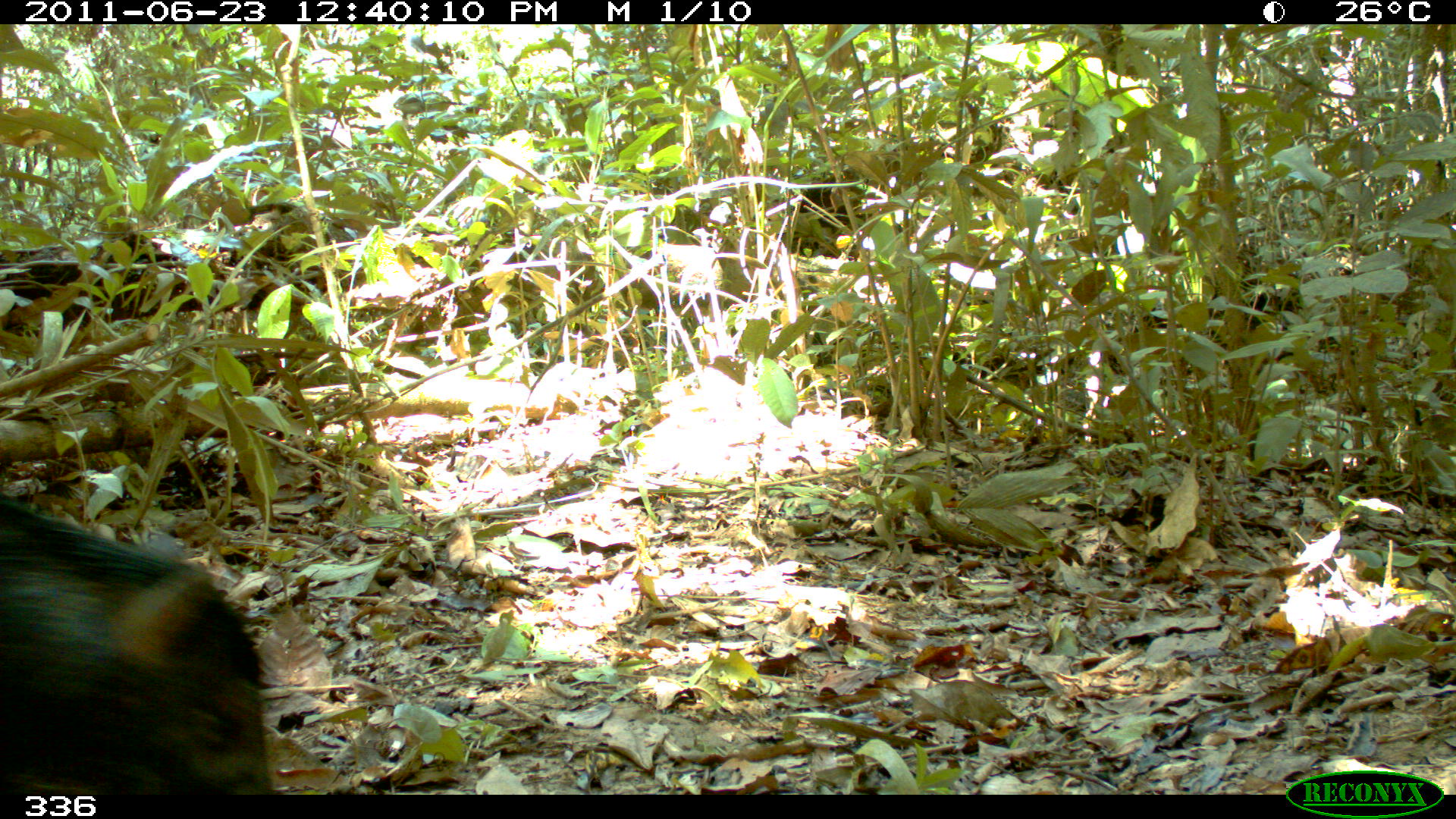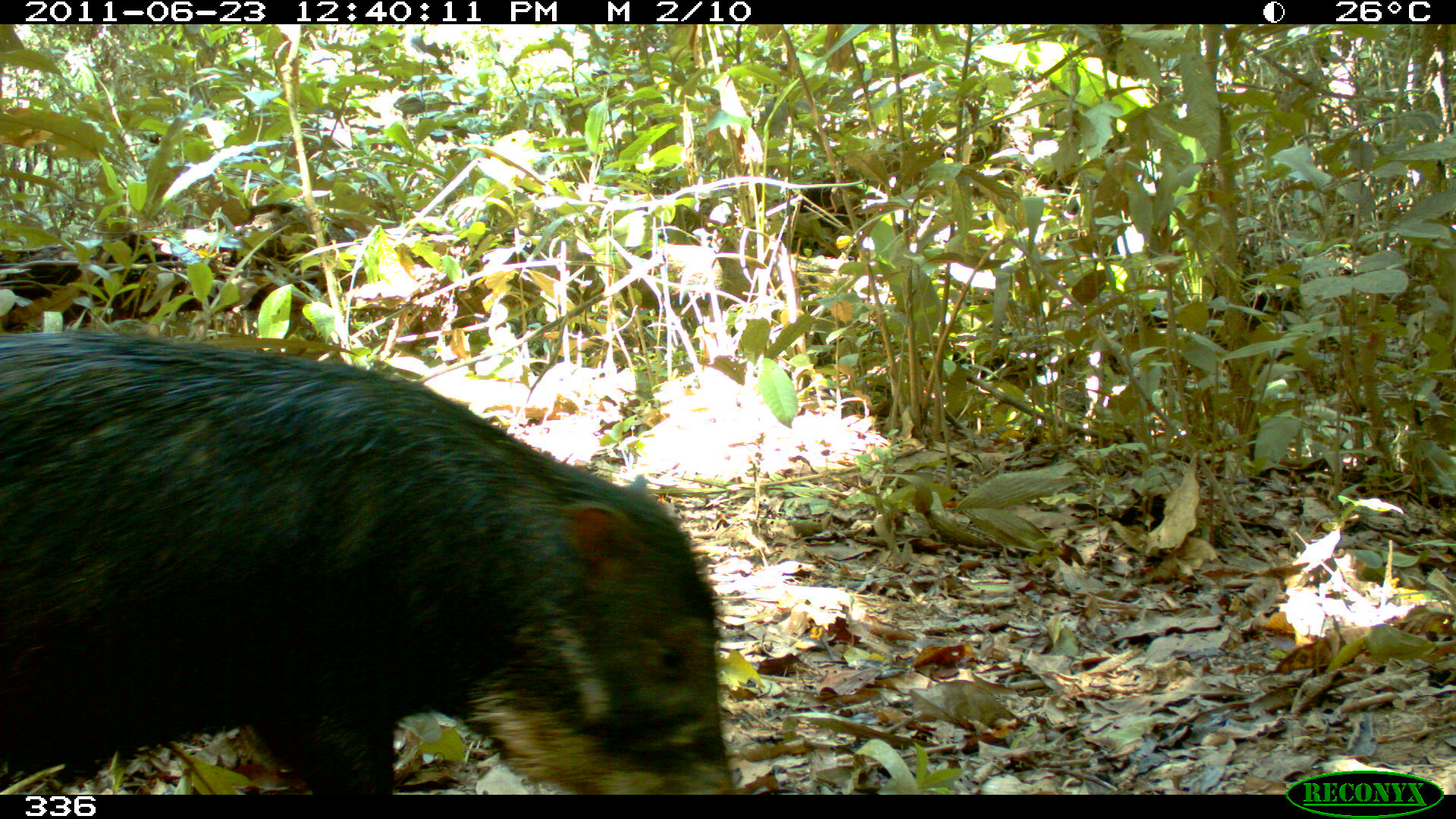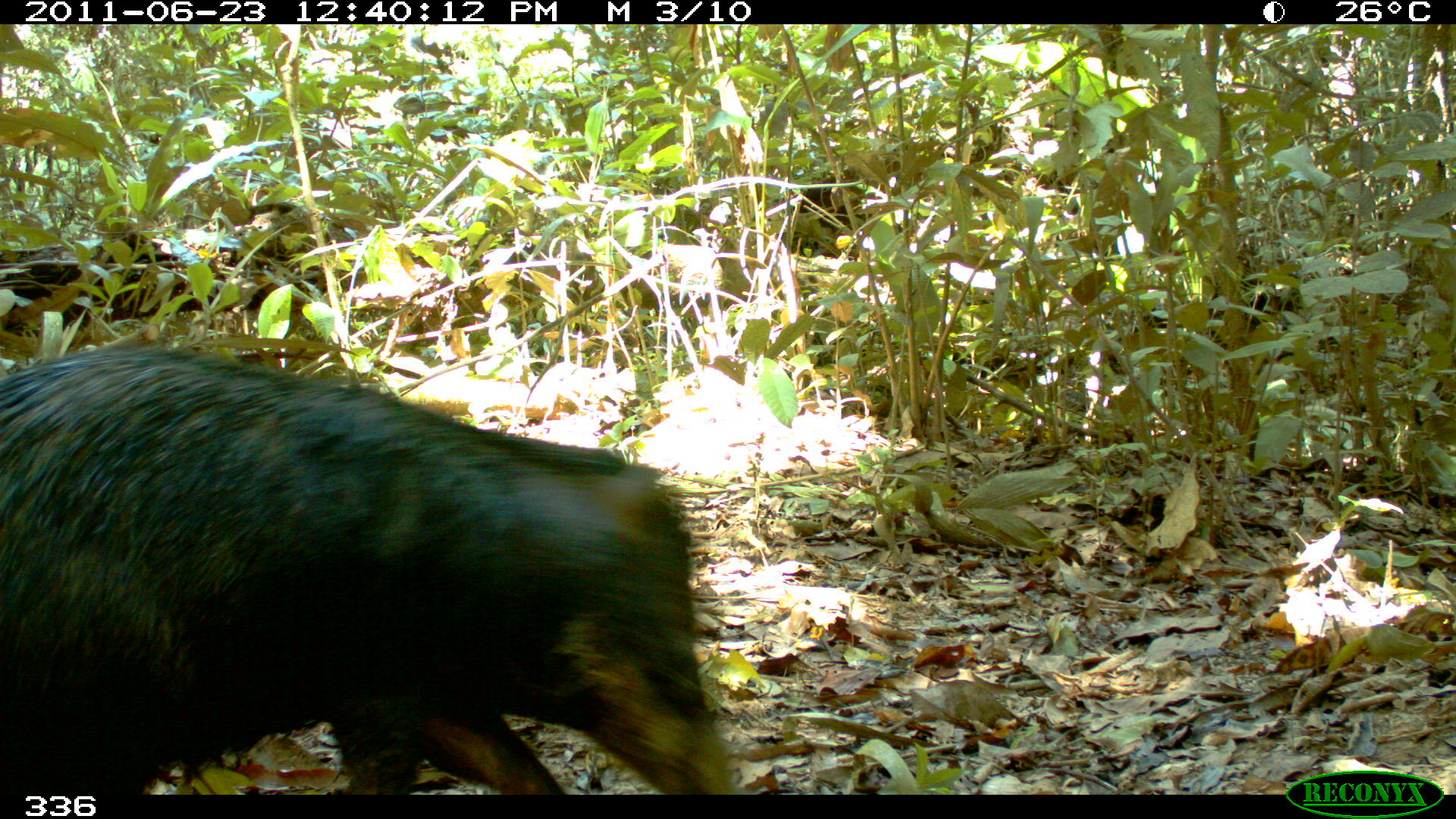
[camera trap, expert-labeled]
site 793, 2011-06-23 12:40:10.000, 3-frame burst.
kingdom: Animalia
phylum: Chordata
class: Mammalia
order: Artiodactyla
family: Tayassuidae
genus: Tayassu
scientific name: Tayassu pecari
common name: white-lipped peccary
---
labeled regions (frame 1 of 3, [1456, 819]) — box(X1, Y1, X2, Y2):
tayassu pecari: box(0, 500, 271, 795)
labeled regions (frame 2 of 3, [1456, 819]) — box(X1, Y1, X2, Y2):
tayassu pecari: box(0, 330, 730, 795)